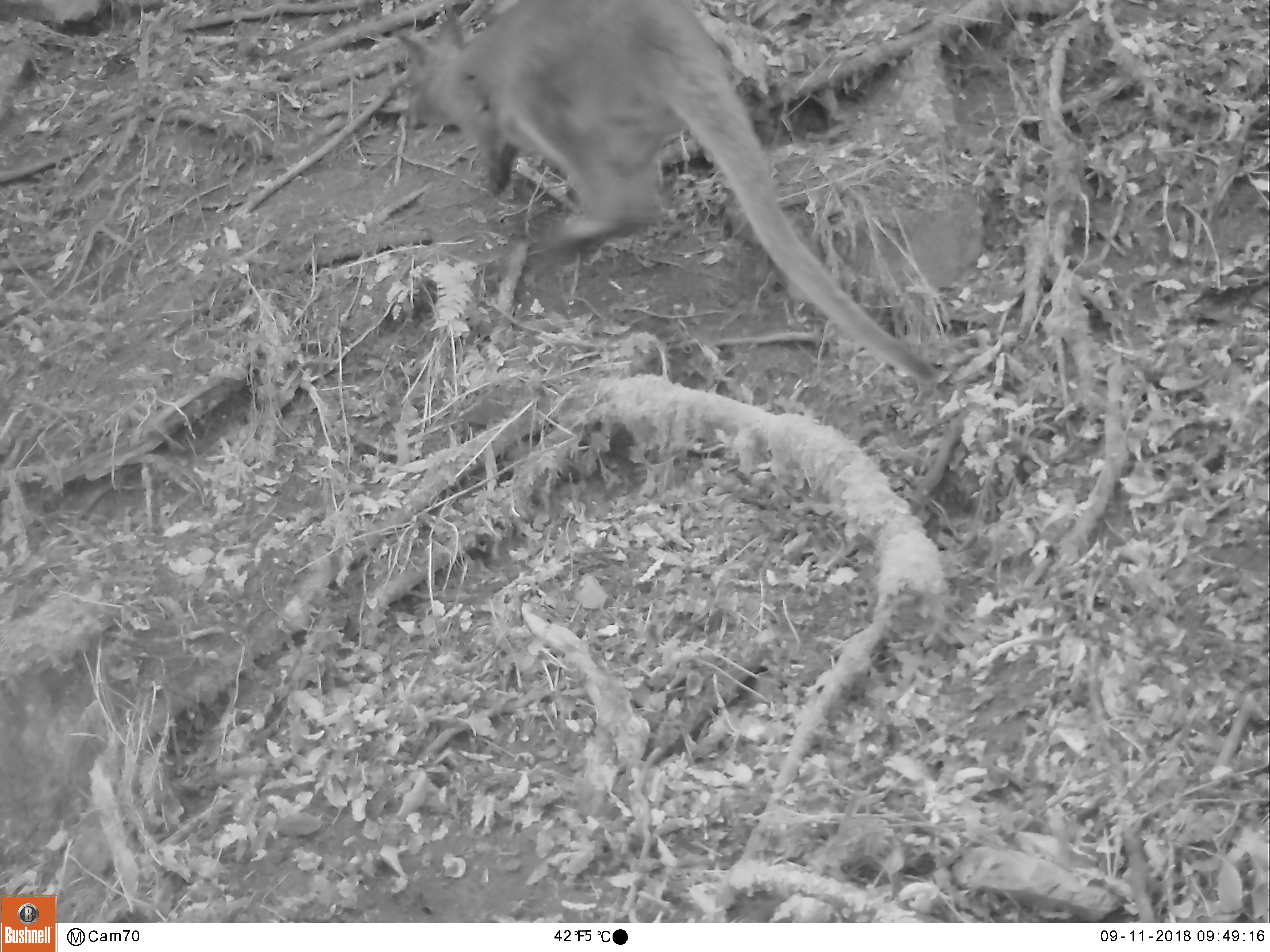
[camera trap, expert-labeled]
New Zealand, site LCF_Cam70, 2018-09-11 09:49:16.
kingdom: Animalia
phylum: Chordata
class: Mammalia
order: Diprotodontia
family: Macropodidae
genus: Notamacropus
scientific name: Notamacropus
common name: wallaby